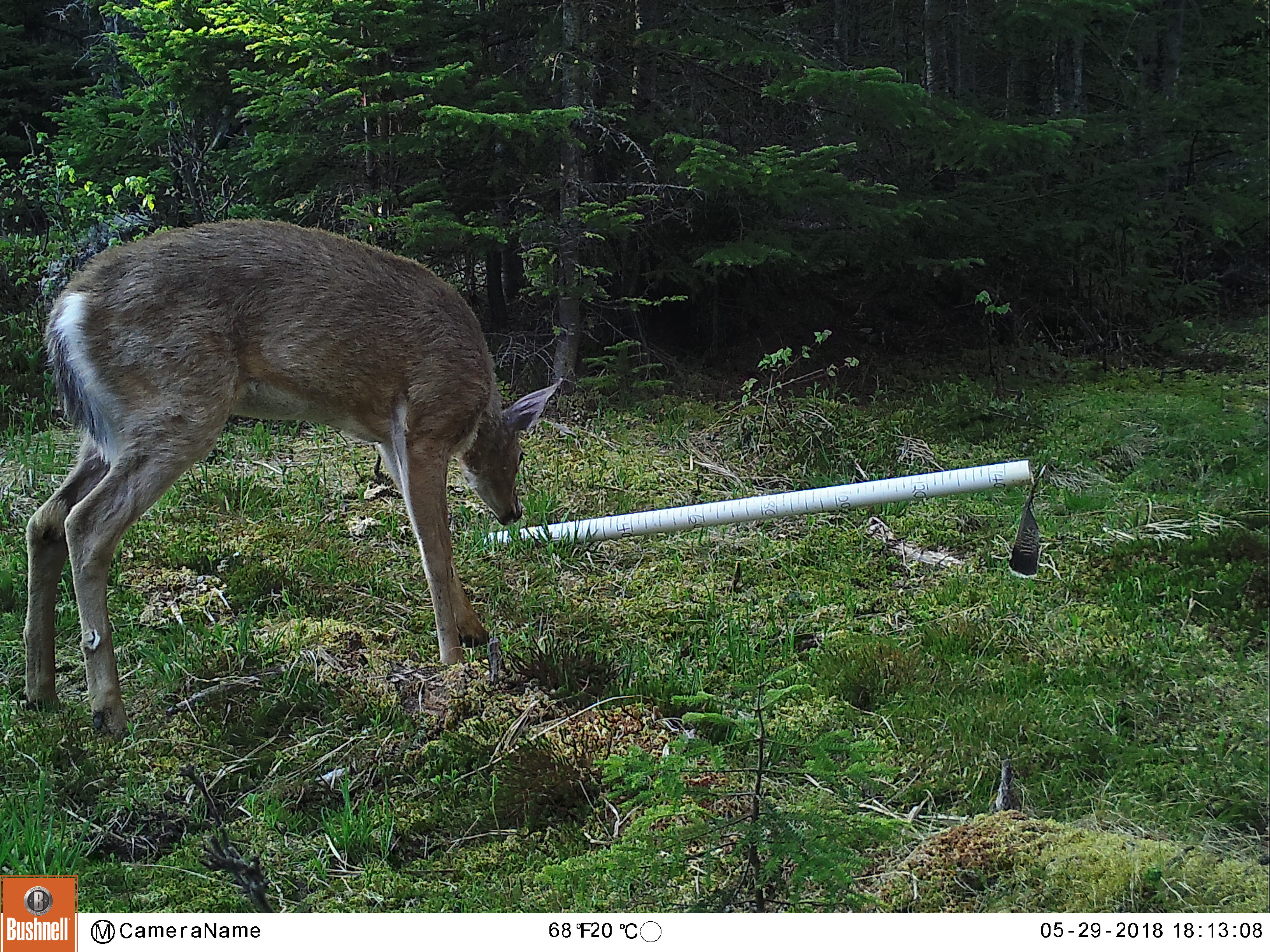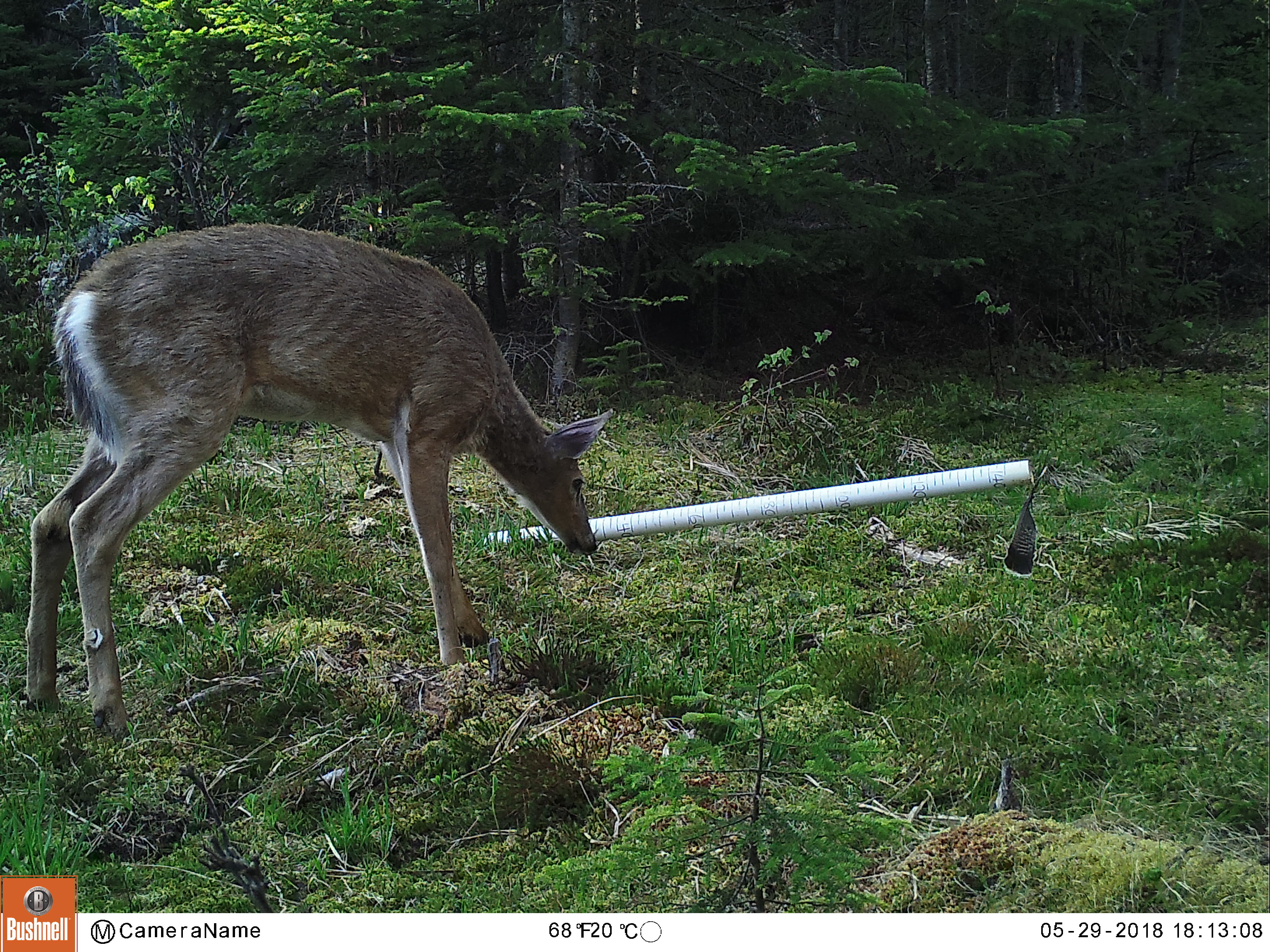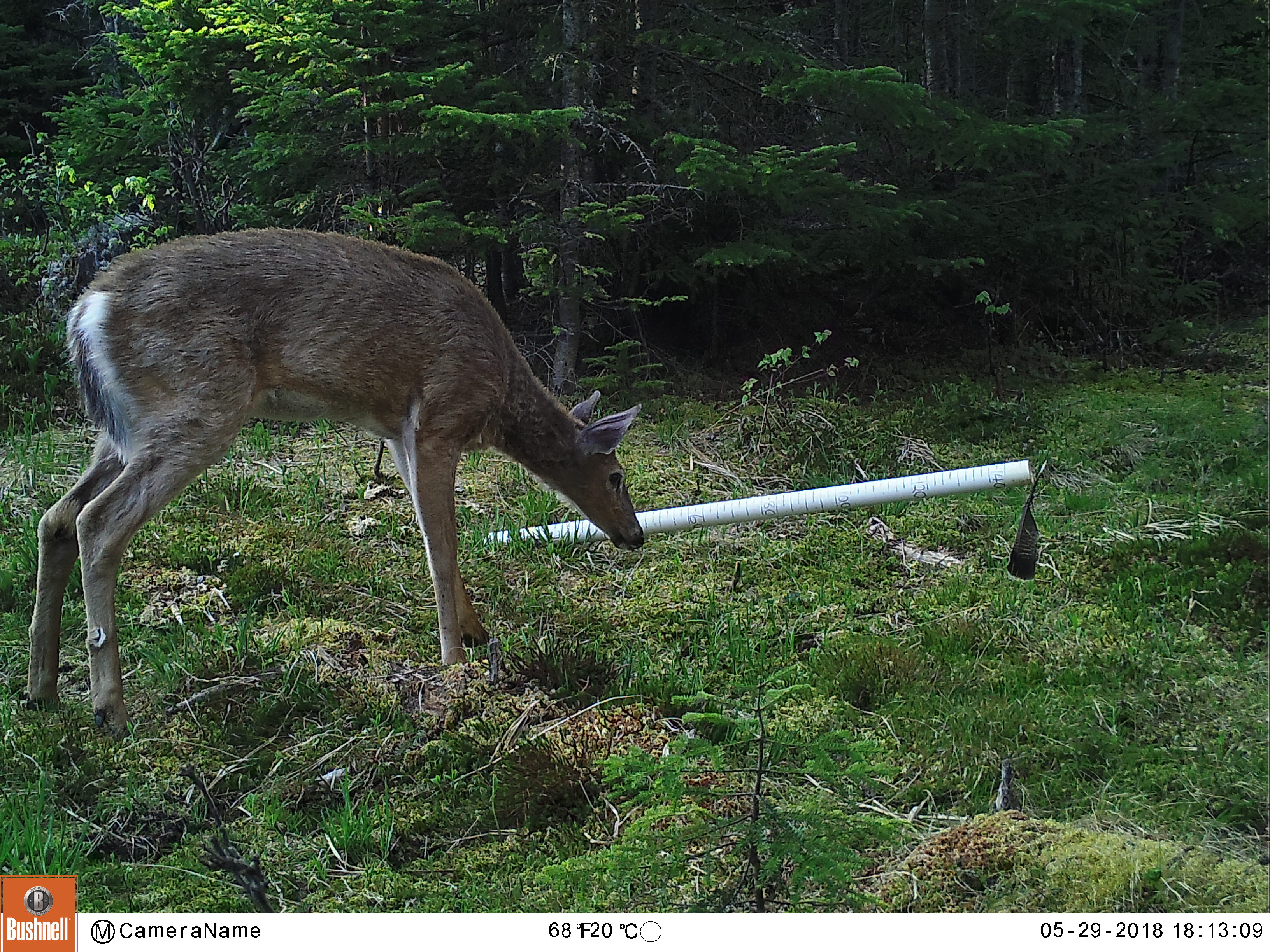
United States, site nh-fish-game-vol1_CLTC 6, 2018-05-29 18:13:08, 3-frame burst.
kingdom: Animalia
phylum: Chordata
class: Mammalia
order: Artiodactyla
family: Cervidae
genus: Odocoileus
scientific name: Odocoileus virginianus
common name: white-tailed deer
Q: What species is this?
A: White-tailed deer (Odocoileus virginianus).